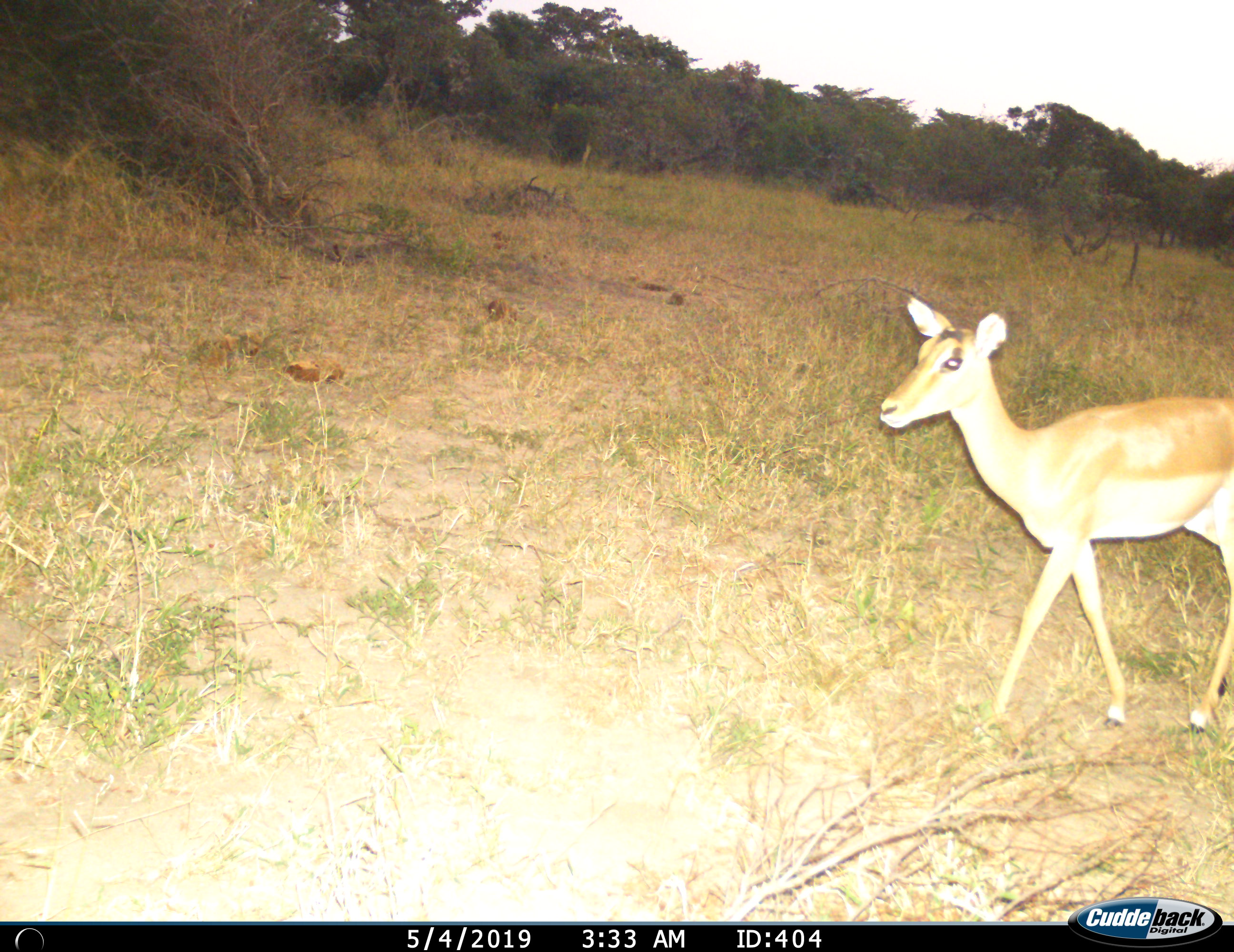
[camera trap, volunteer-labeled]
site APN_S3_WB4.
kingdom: Animalia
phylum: Chordata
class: Mammalia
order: Artiodactyla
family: Bovidae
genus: Aepyceros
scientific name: Aepyceros melampus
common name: impala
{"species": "impala (Aepyceros melampus)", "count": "1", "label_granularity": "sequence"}